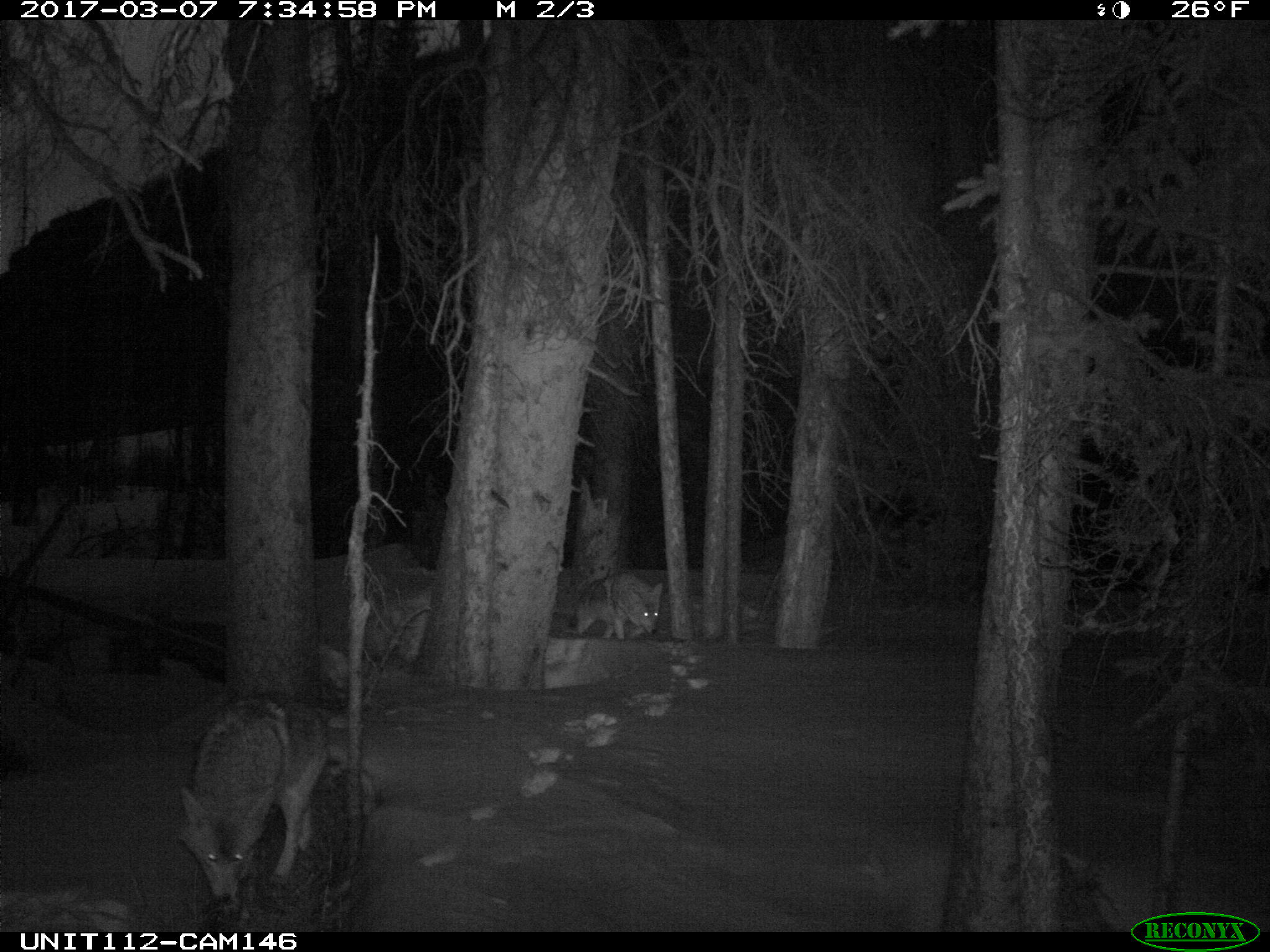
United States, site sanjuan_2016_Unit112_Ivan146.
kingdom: Animalia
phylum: Chordata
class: Mammalia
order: Carnivora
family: Canidae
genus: Canis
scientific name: Canis latrans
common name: coyote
Canis latrans (coyote).